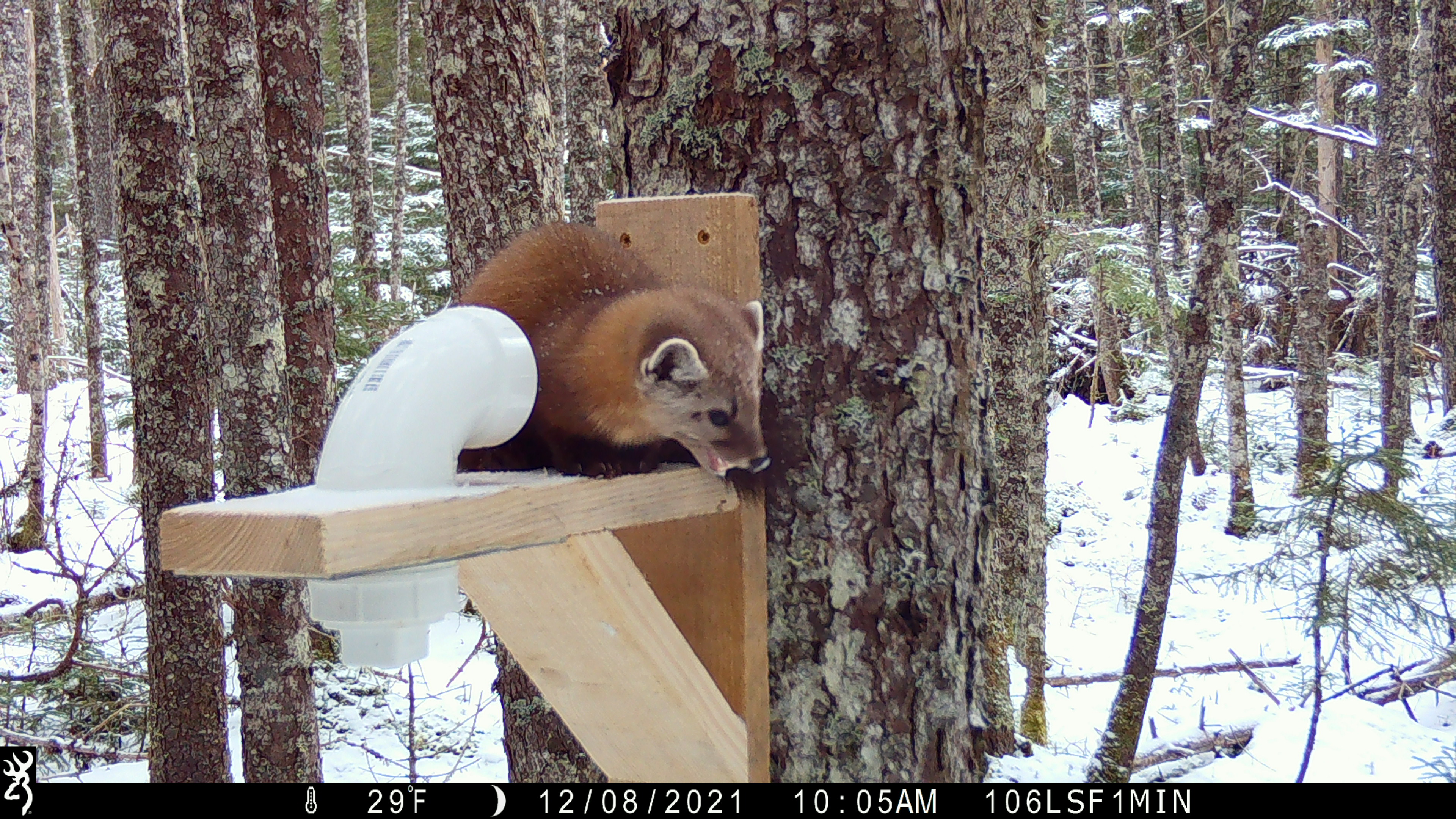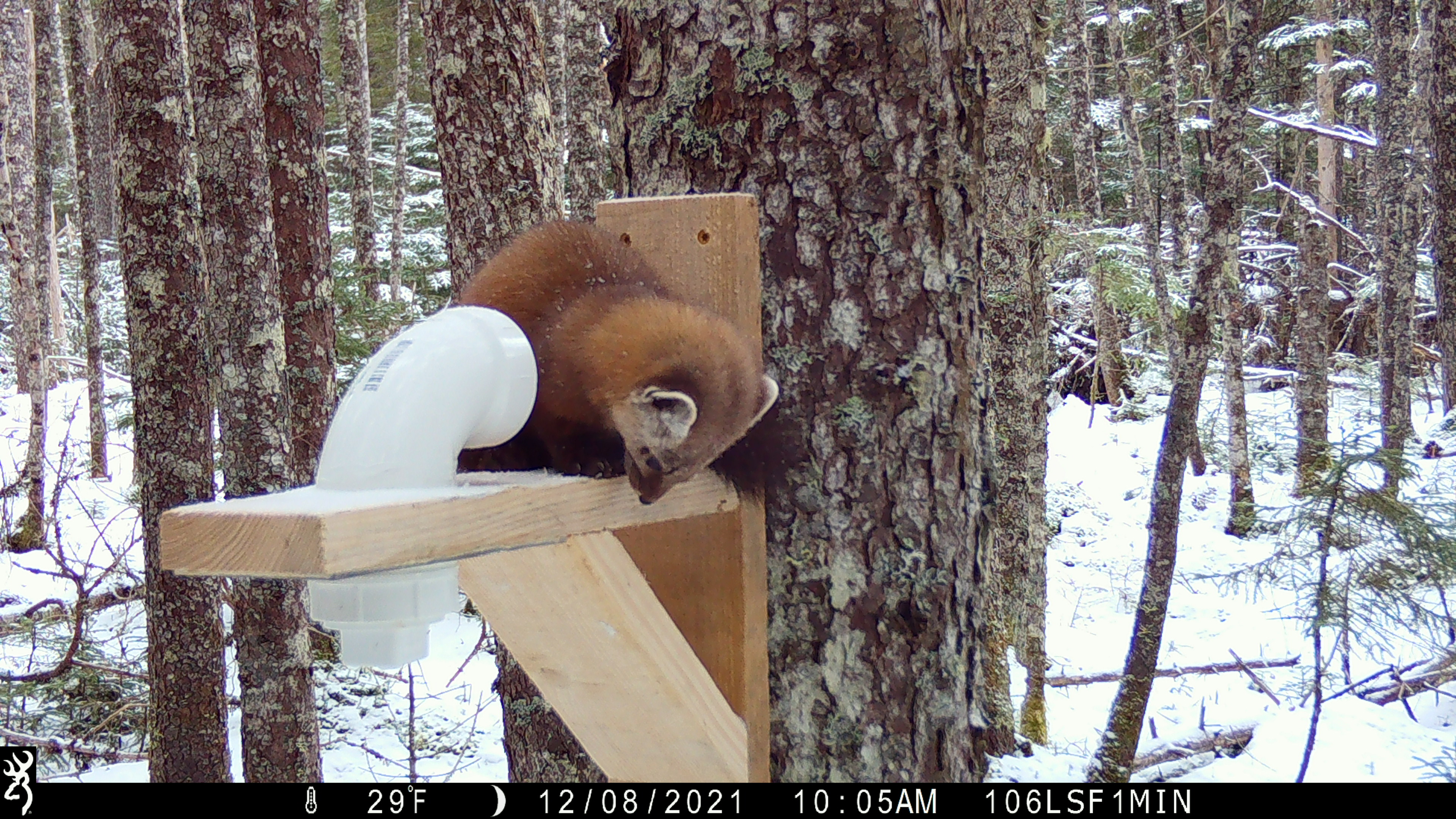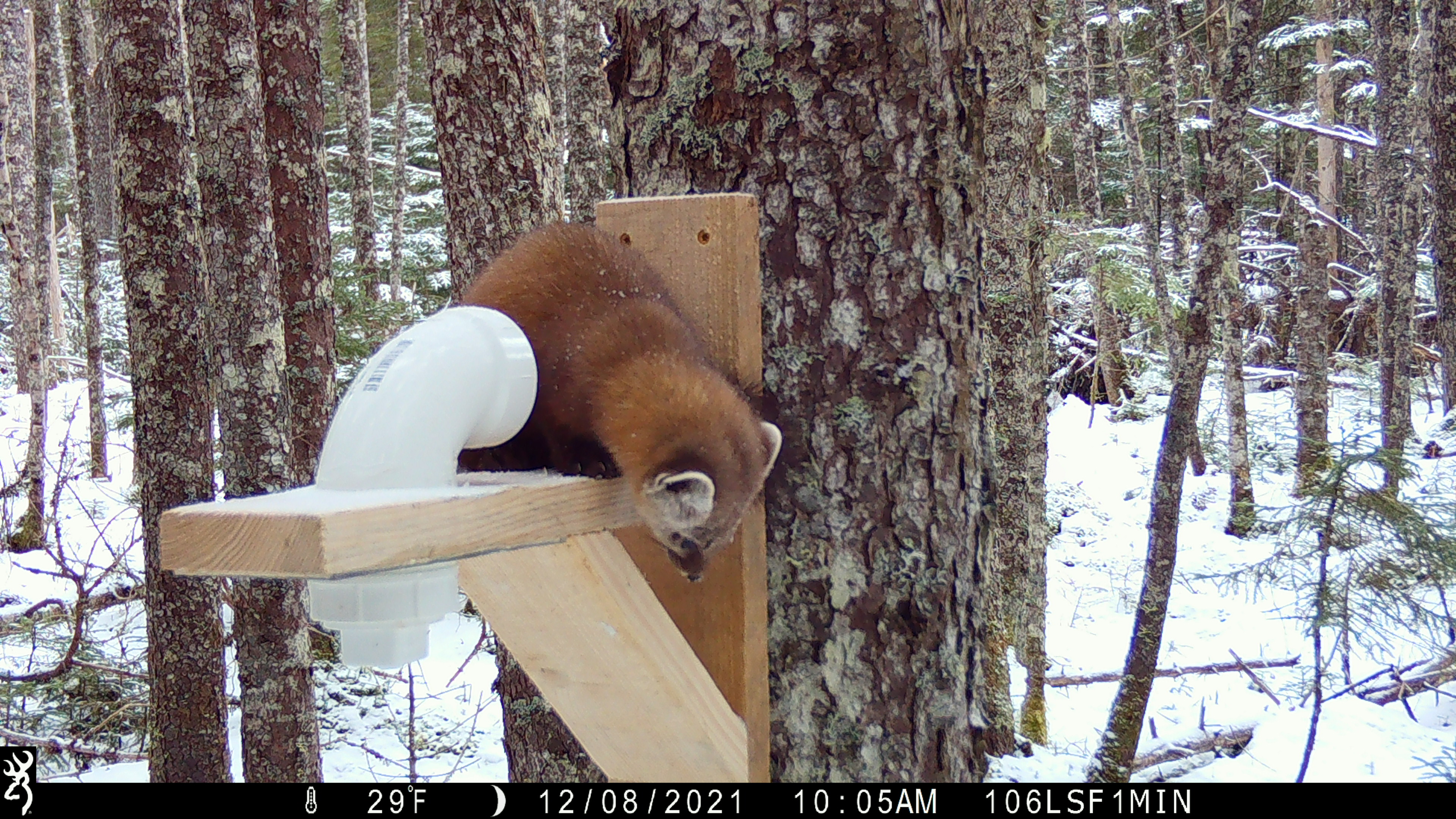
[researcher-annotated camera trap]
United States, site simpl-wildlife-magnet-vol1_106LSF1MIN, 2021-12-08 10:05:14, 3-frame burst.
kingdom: Animalia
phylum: Chordata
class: Mammalia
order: Carnivora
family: Mustelidae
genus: Martes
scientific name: Martes americana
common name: american marten